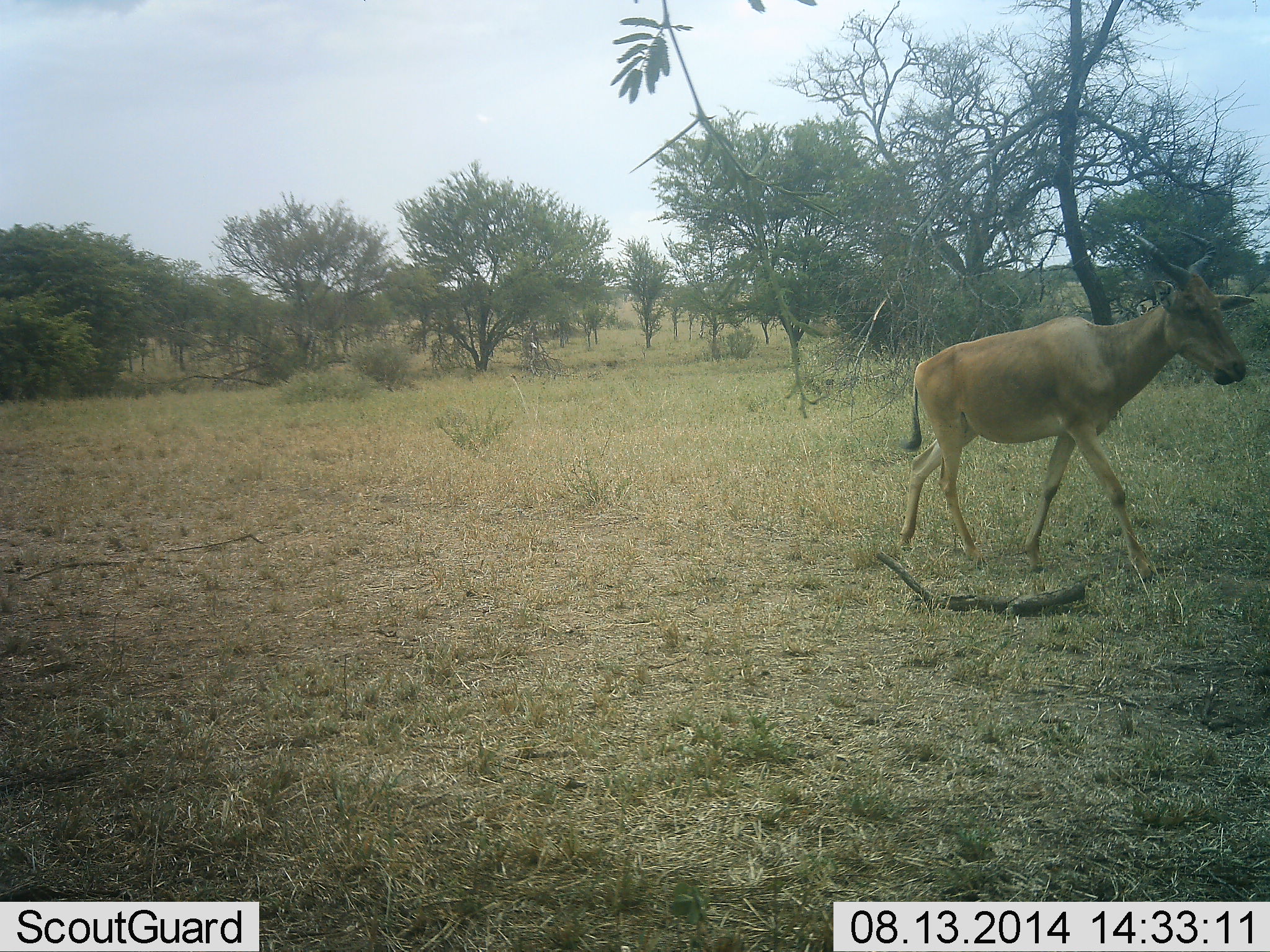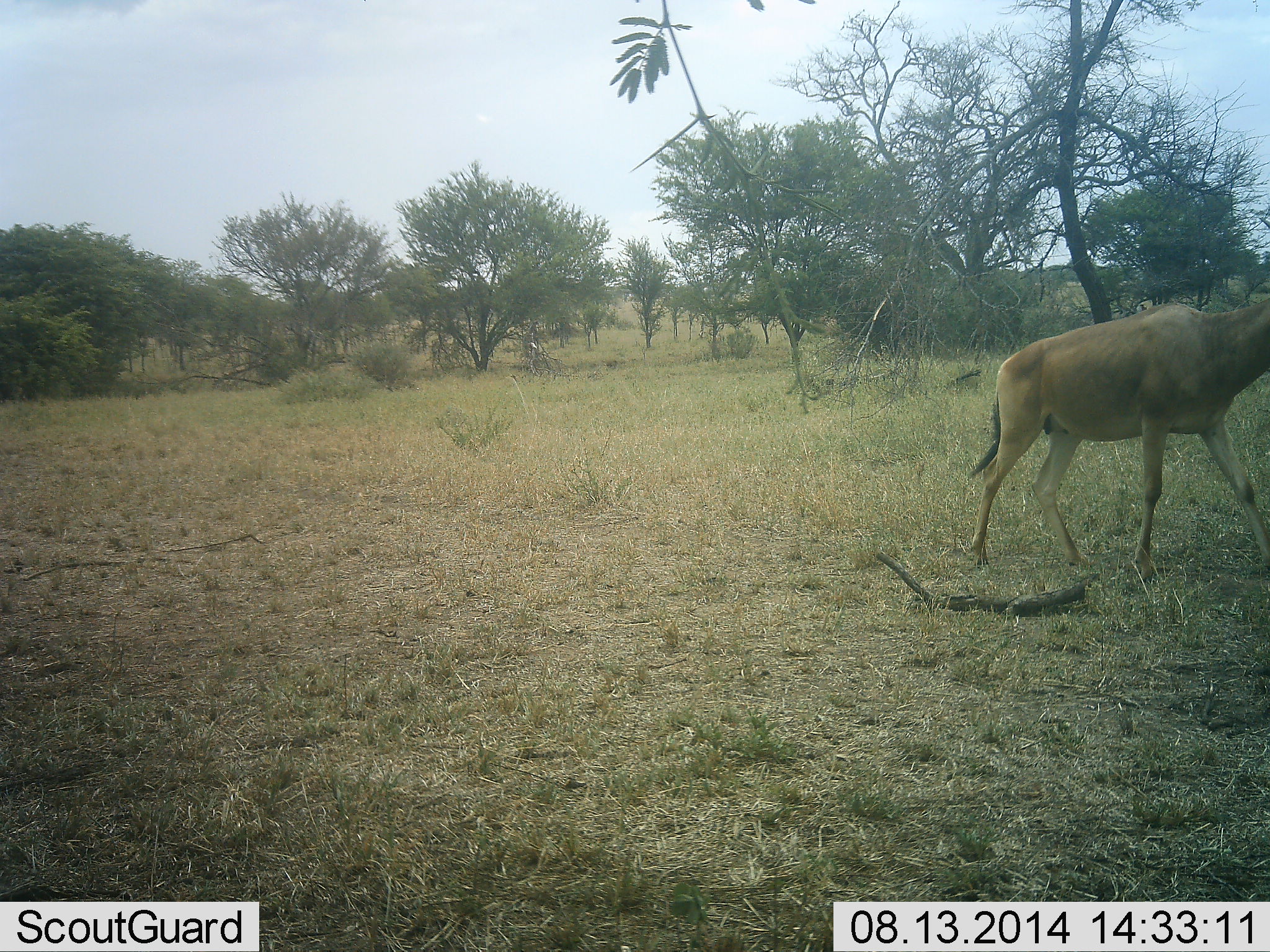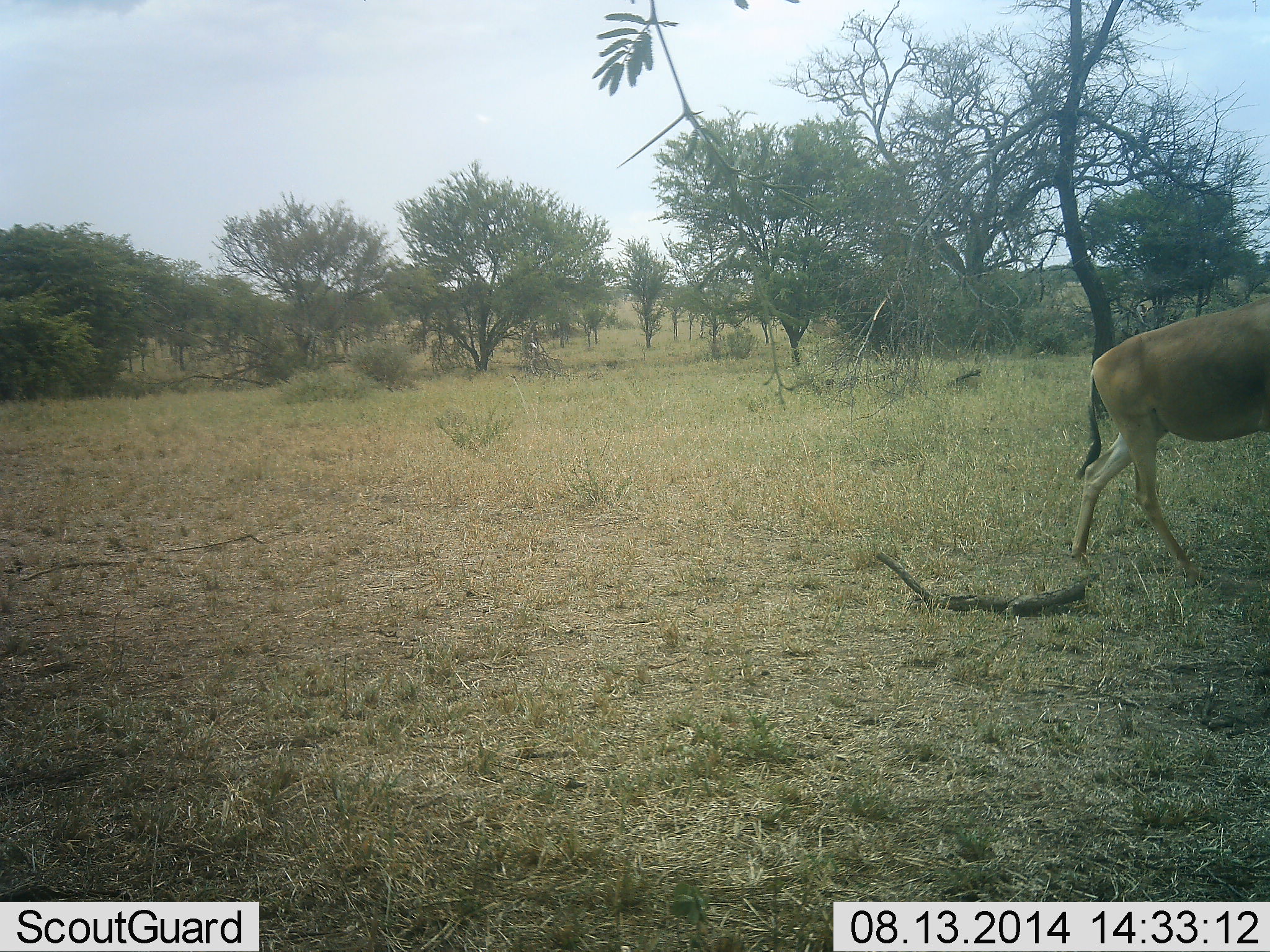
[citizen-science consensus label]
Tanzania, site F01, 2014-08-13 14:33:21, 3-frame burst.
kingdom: Animalia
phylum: Chordata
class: Mammalia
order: Artiodactyla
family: Bovidae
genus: Alcelaphus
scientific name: Alcelaphus buselaphus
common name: hartebeest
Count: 1.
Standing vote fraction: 10%.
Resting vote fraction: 0%.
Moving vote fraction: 100%.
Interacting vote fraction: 0%.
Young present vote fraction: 0%.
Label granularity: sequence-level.